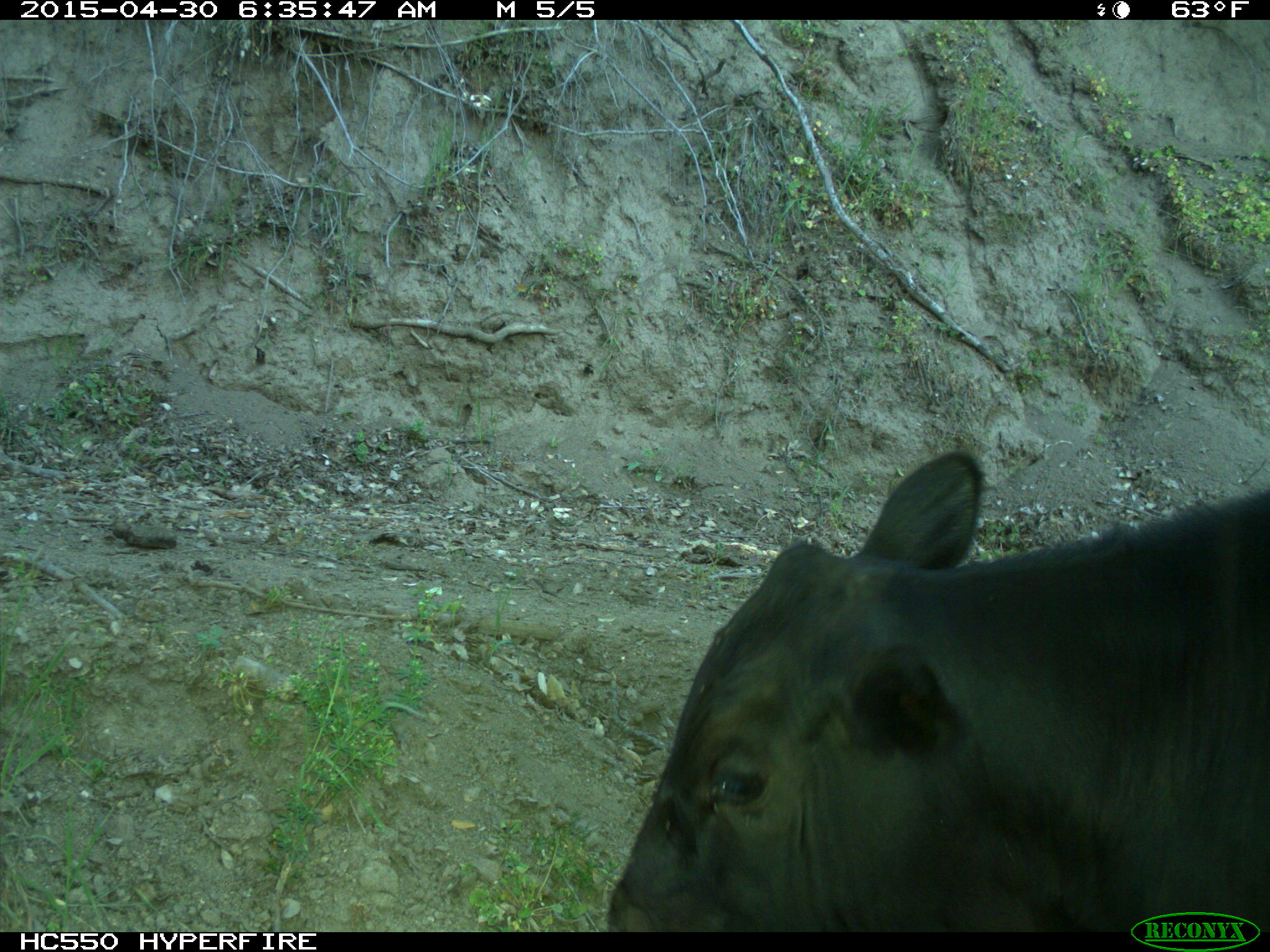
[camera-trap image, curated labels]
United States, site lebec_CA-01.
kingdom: Animalia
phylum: Chordata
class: Mammalia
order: Artiodactyla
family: Bovidae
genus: Bos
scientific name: Bos taurus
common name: domestic cow